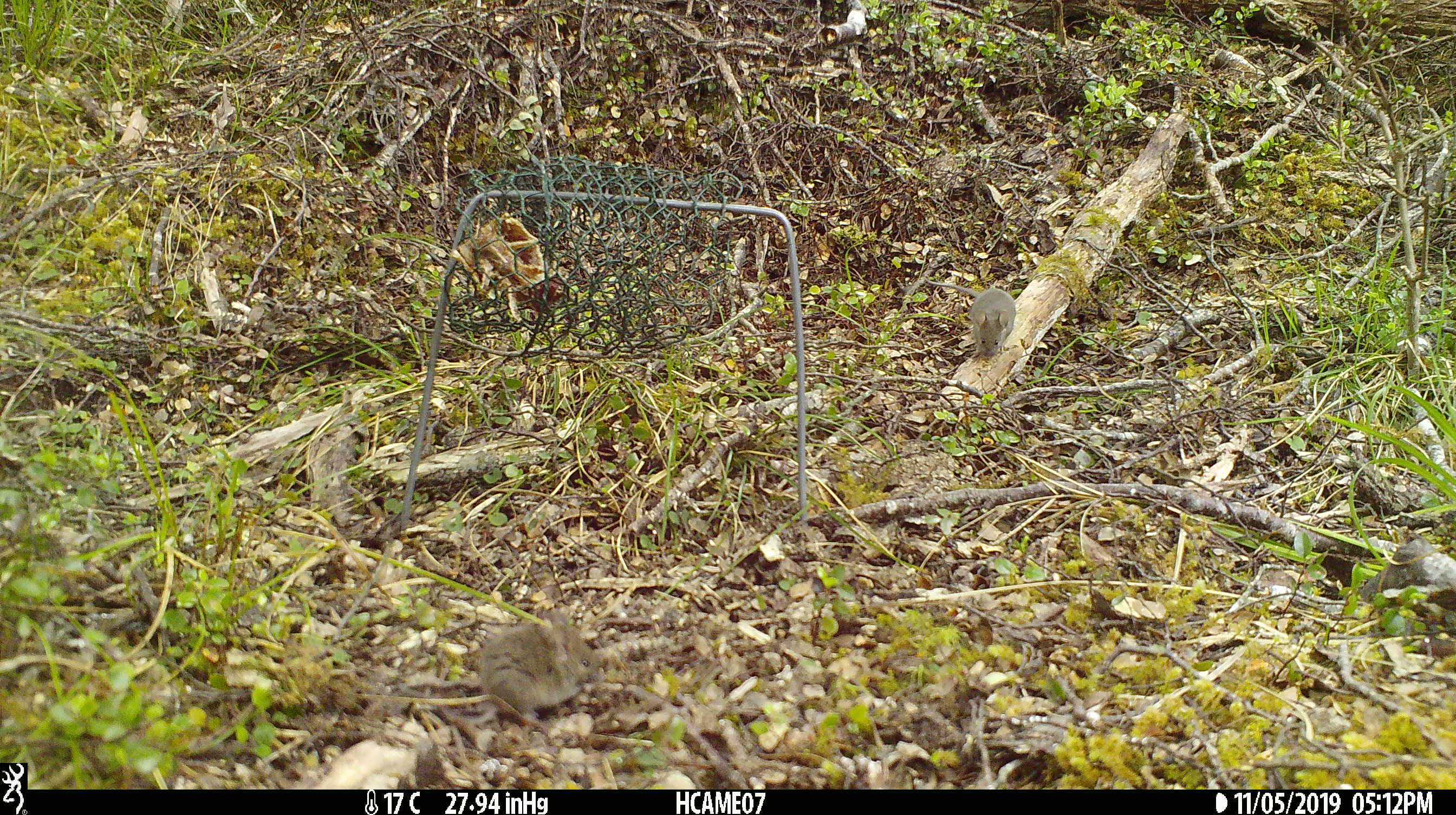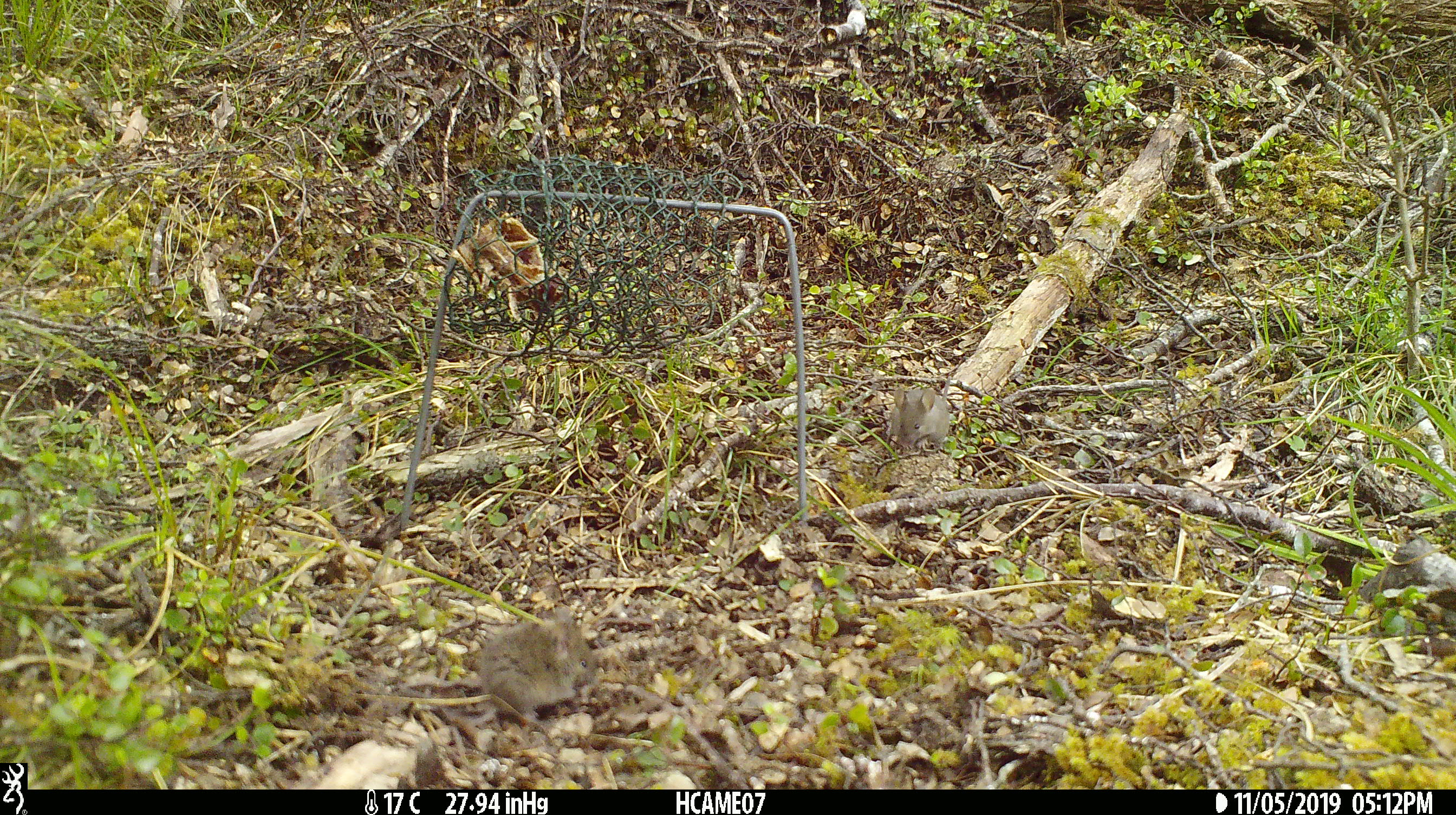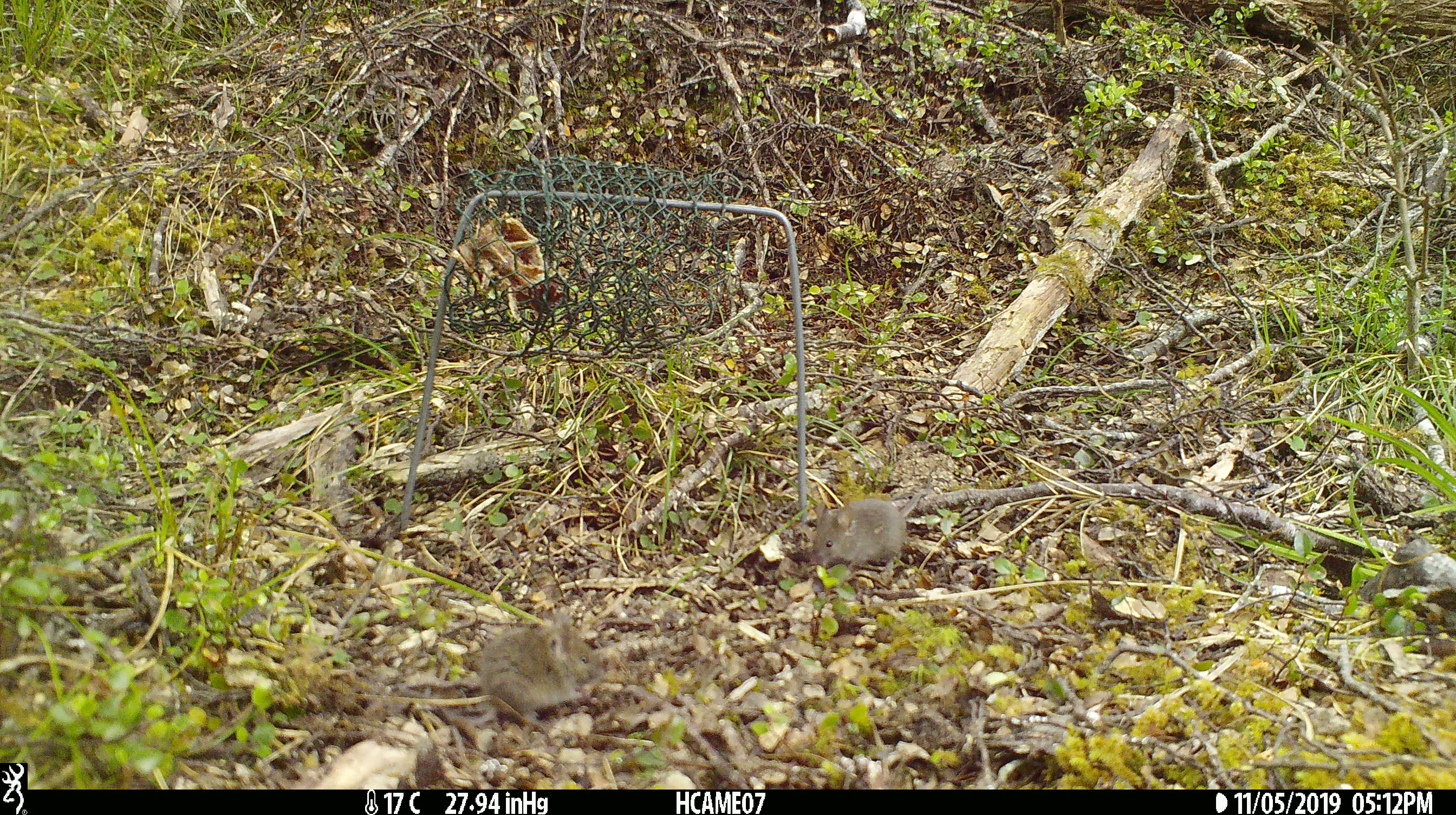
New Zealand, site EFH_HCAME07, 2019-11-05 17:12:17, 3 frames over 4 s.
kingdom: Animalia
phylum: Chordata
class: Mammalia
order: Rodentia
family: Muridae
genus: Mus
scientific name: Mus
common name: mouse